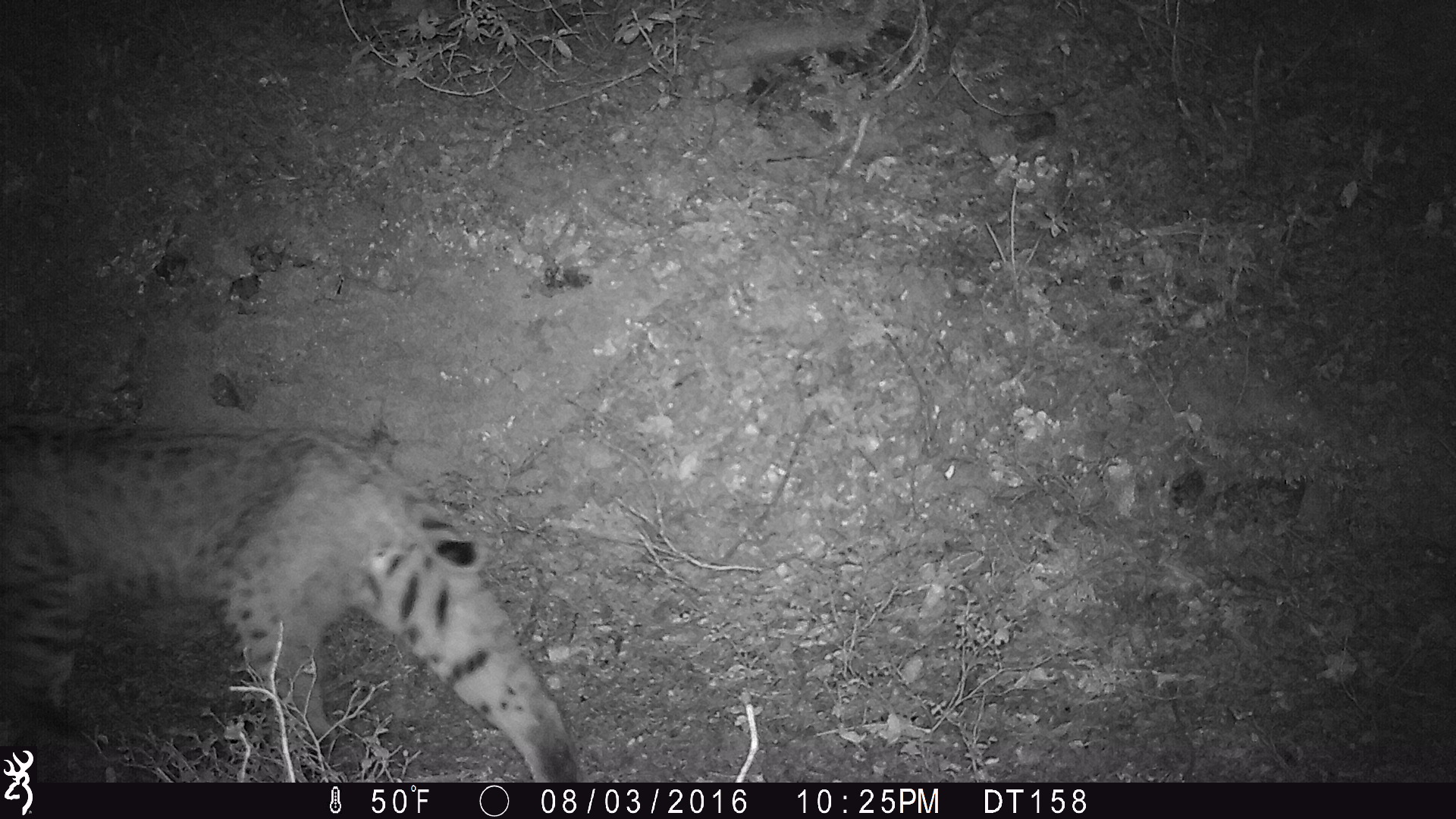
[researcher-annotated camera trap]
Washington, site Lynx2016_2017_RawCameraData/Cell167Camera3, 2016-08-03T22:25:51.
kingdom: Animalia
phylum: Chordata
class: Mammalia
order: Carnivora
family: Felidae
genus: Lynx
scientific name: Lynx rufus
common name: bobcat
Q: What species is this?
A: Lynx rufus (bobcat).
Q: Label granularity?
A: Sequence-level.